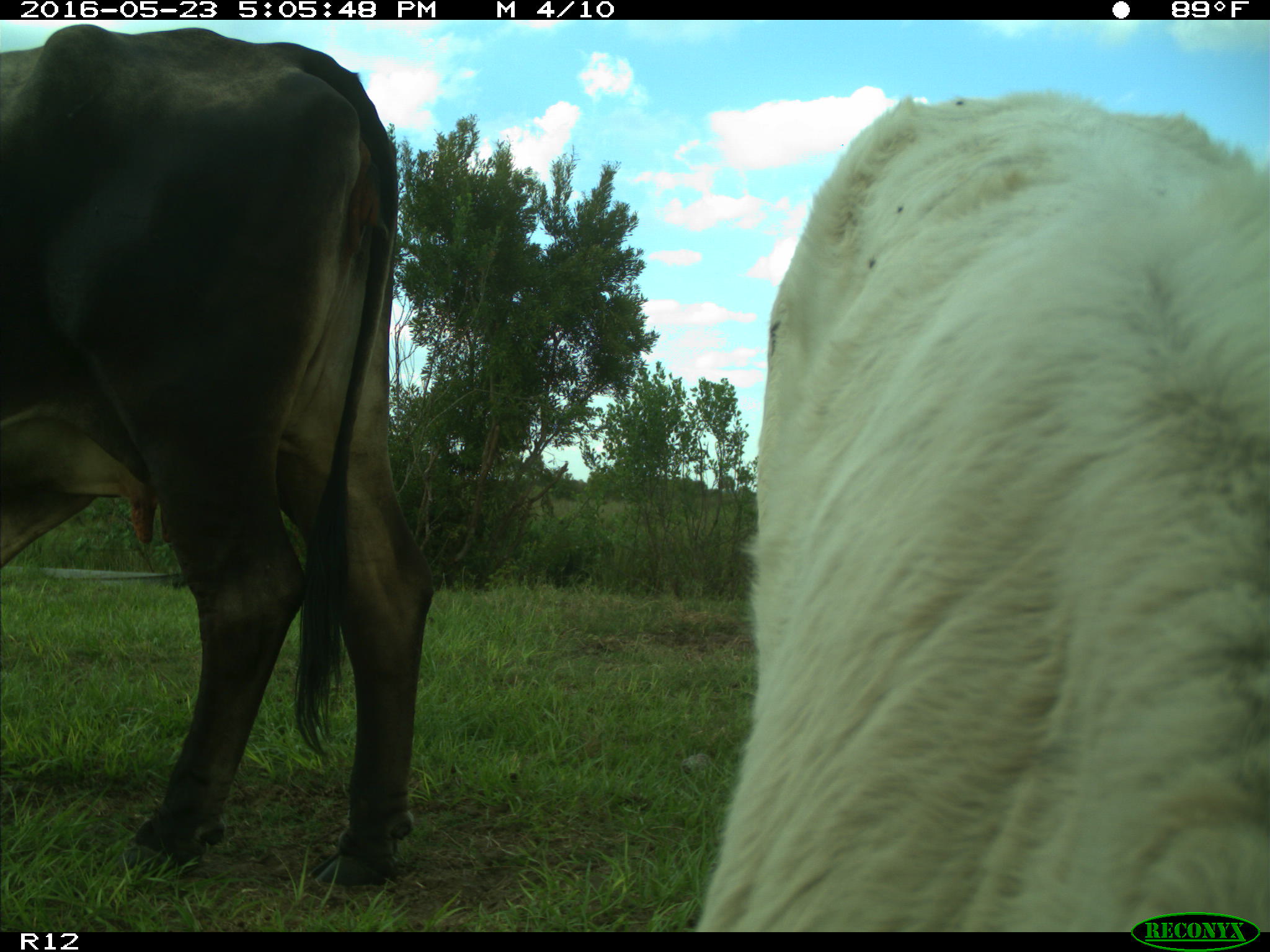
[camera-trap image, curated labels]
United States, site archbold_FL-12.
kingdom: Animalia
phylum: Chordata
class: Mammalia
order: Artiodactyla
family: Bovidae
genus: Bos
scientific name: Bos taurus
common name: domestic cow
Bos taurus (domestic cow).